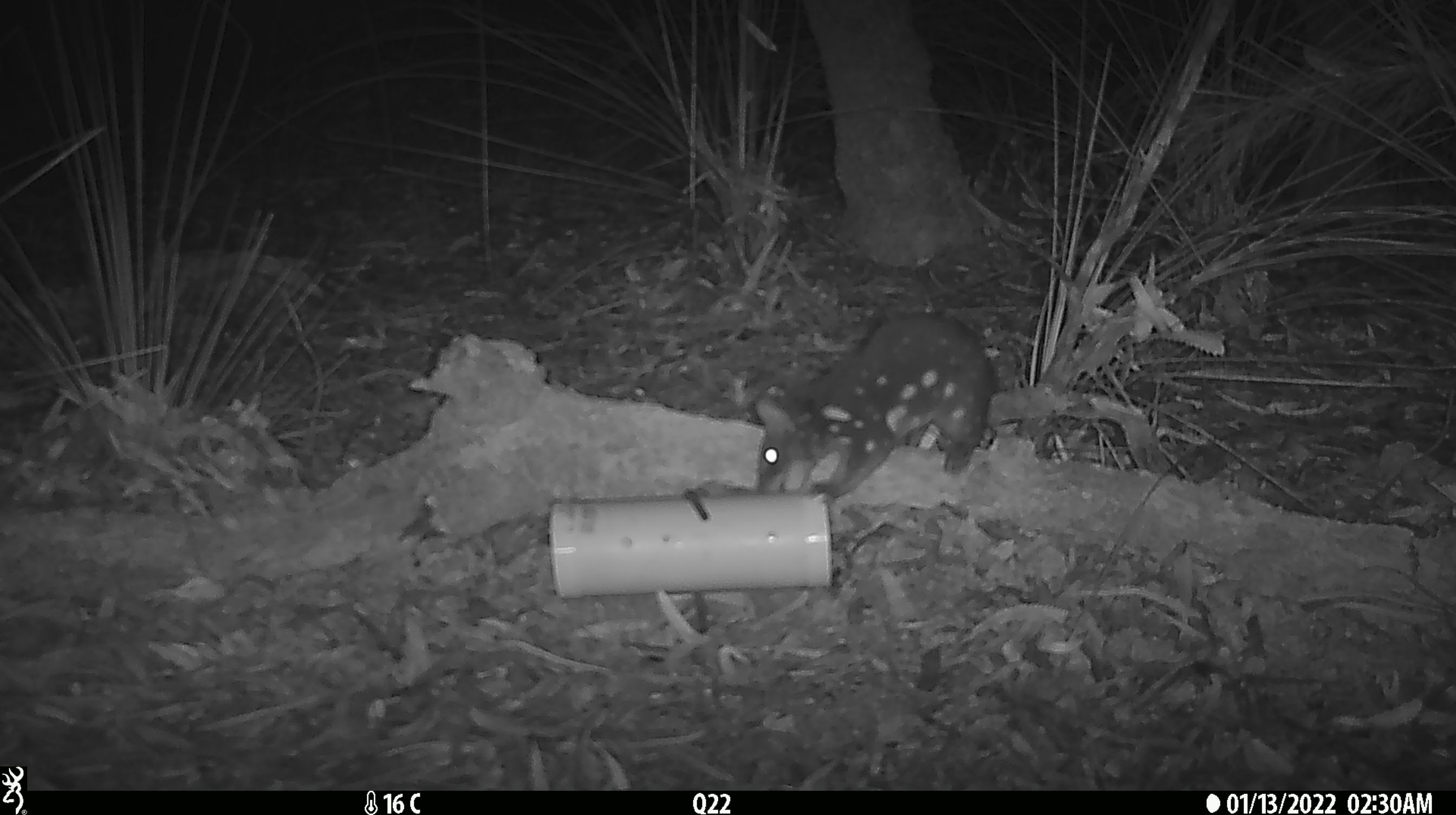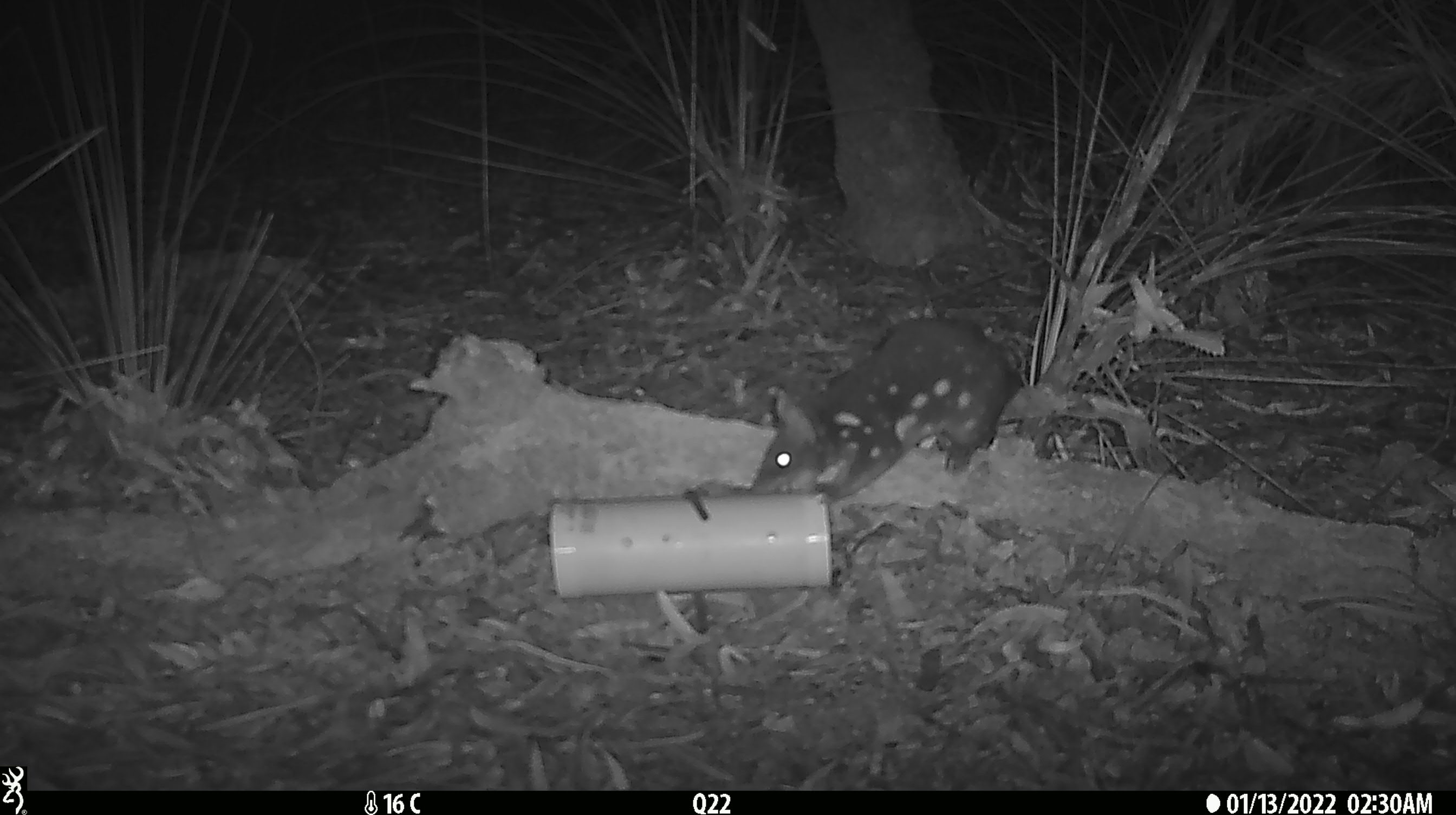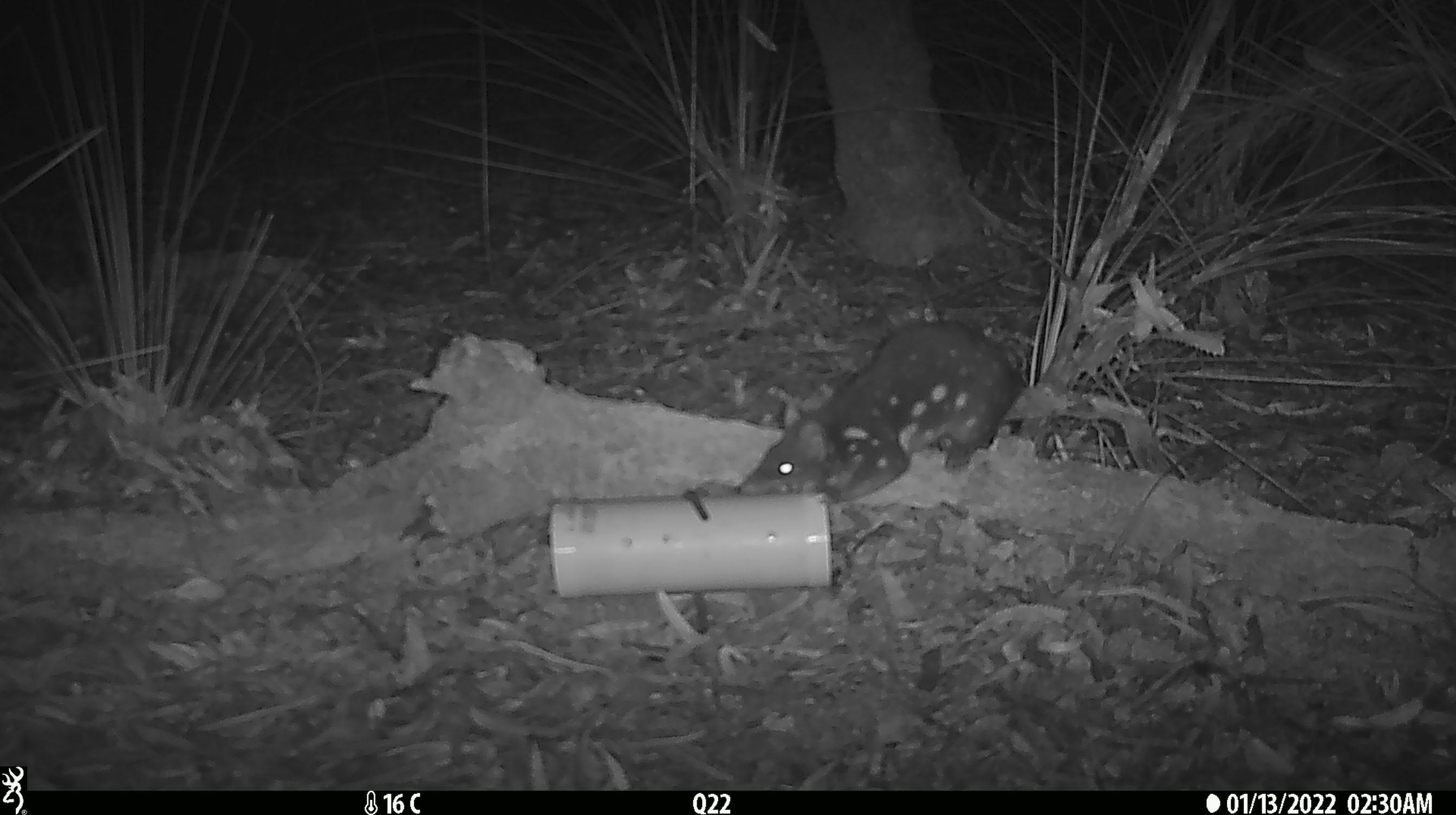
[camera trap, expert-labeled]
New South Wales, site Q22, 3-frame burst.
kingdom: Animalia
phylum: Chordata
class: Mammalia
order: Dasyuromorphia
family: Dasyuridae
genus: Dasyurus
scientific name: Dasyurus maculatus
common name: spotted-tailed quoll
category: quoll